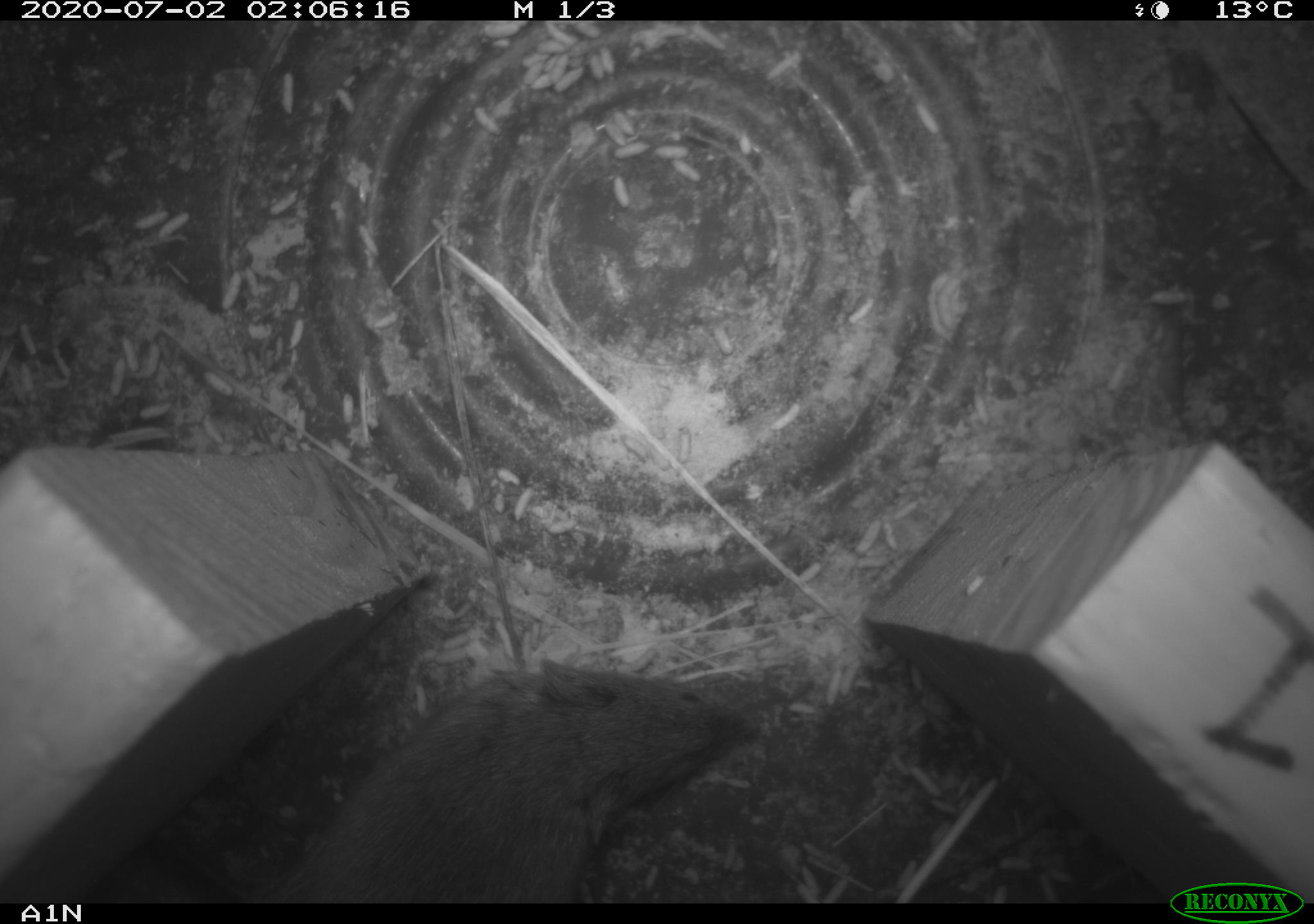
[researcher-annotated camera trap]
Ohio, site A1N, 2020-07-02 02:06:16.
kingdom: Animalia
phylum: Chordata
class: Mammalia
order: Rodentia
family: Cricetidae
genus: Microtus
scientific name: Microtus pennsylvanicus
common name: meadow vole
Meadow vole (Microtus pennsylvanicus).